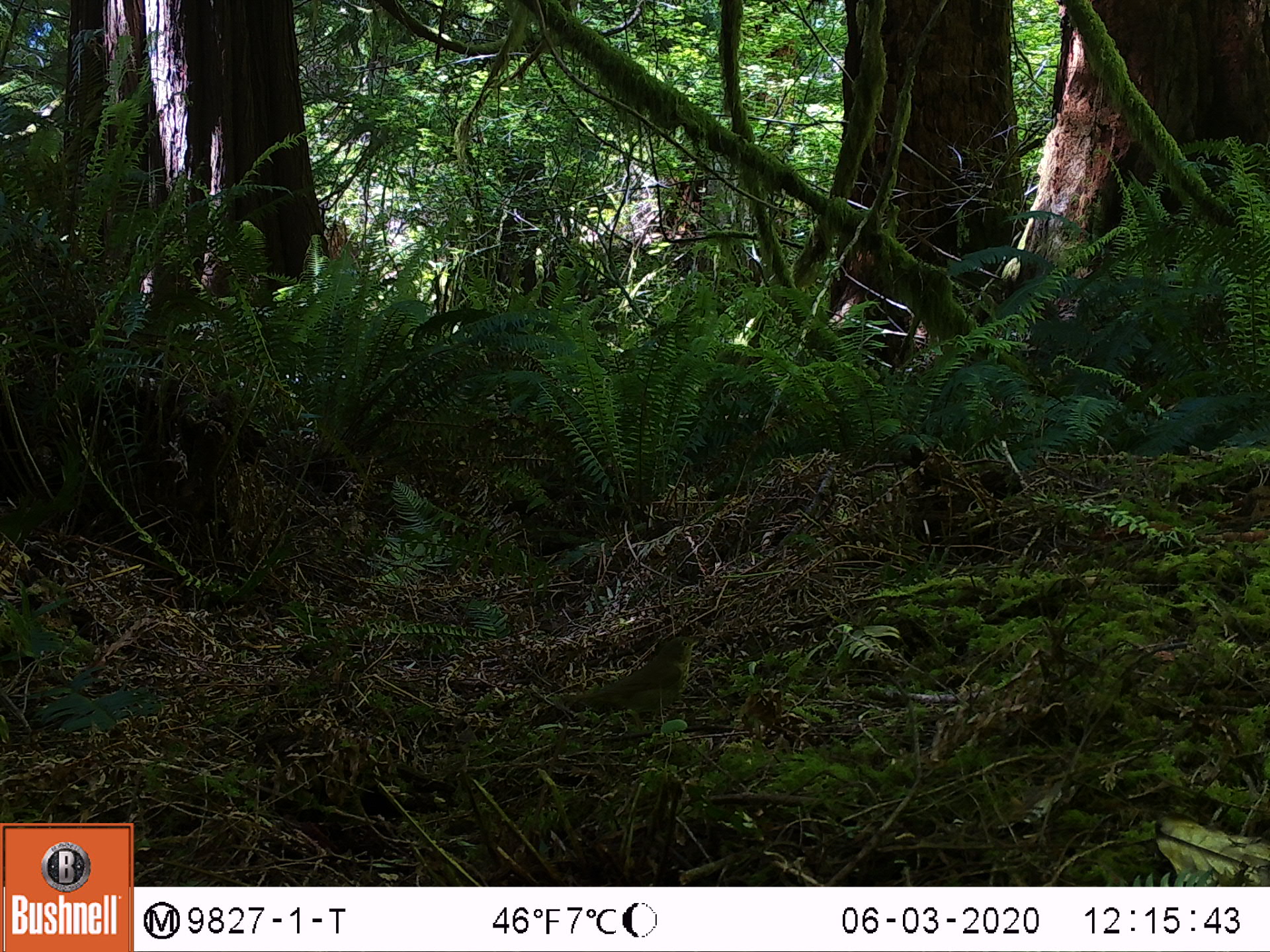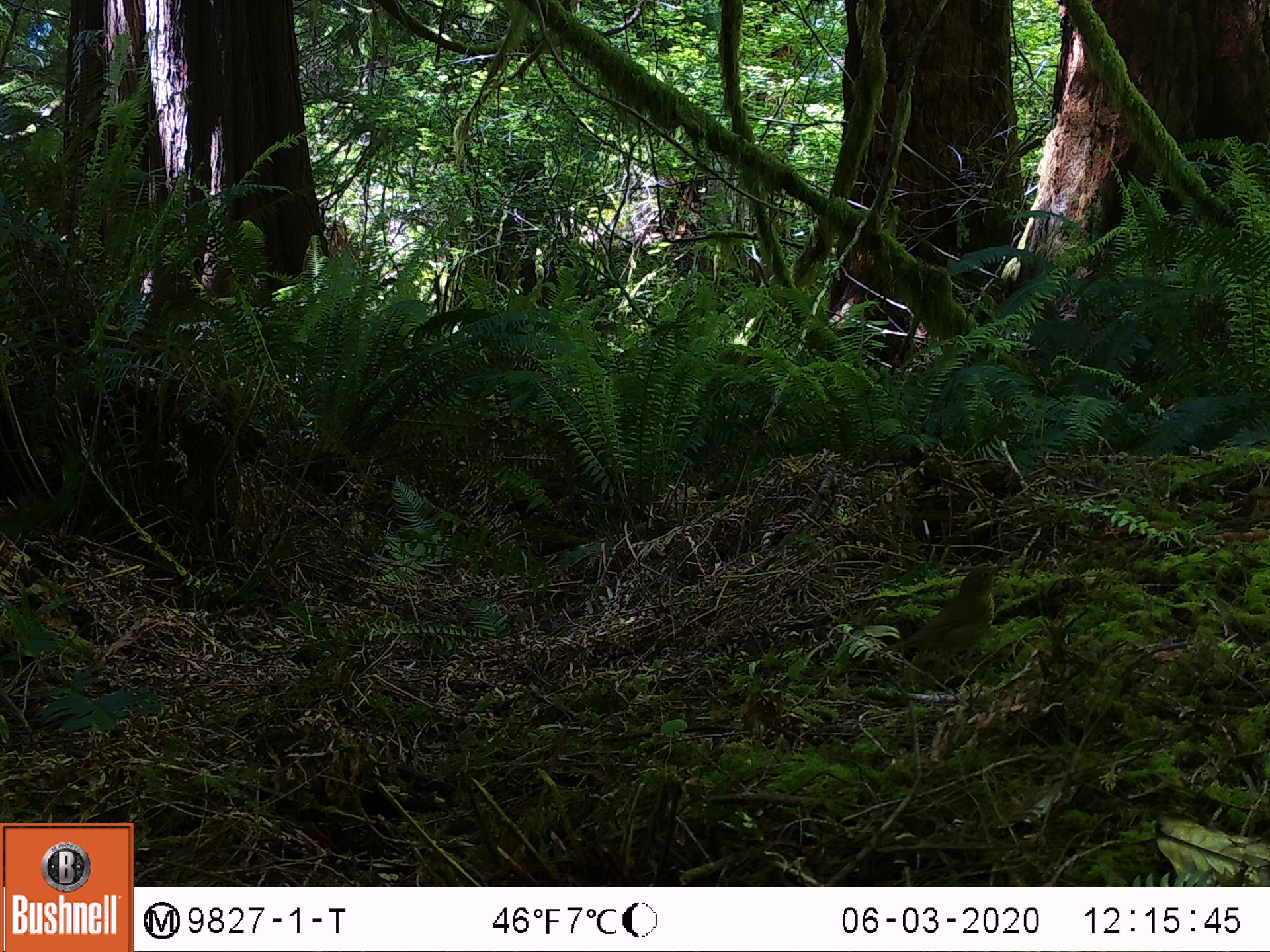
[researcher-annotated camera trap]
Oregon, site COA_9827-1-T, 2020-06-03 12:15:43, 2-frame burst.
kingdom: Animalia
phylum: Chordata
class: Aves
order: Passeriformes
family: Turdidae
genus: Catharus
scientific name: Catharus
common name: brown thrushes and nightingale-thrushes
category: catharus species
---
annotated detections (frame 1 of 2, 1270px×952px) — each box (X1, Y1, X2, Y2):
catharus species: (512, 599, 735, 781)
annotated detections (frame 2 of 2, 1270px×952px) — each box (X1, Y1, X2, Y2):
catharus species: (859, 540, 1026, 712)